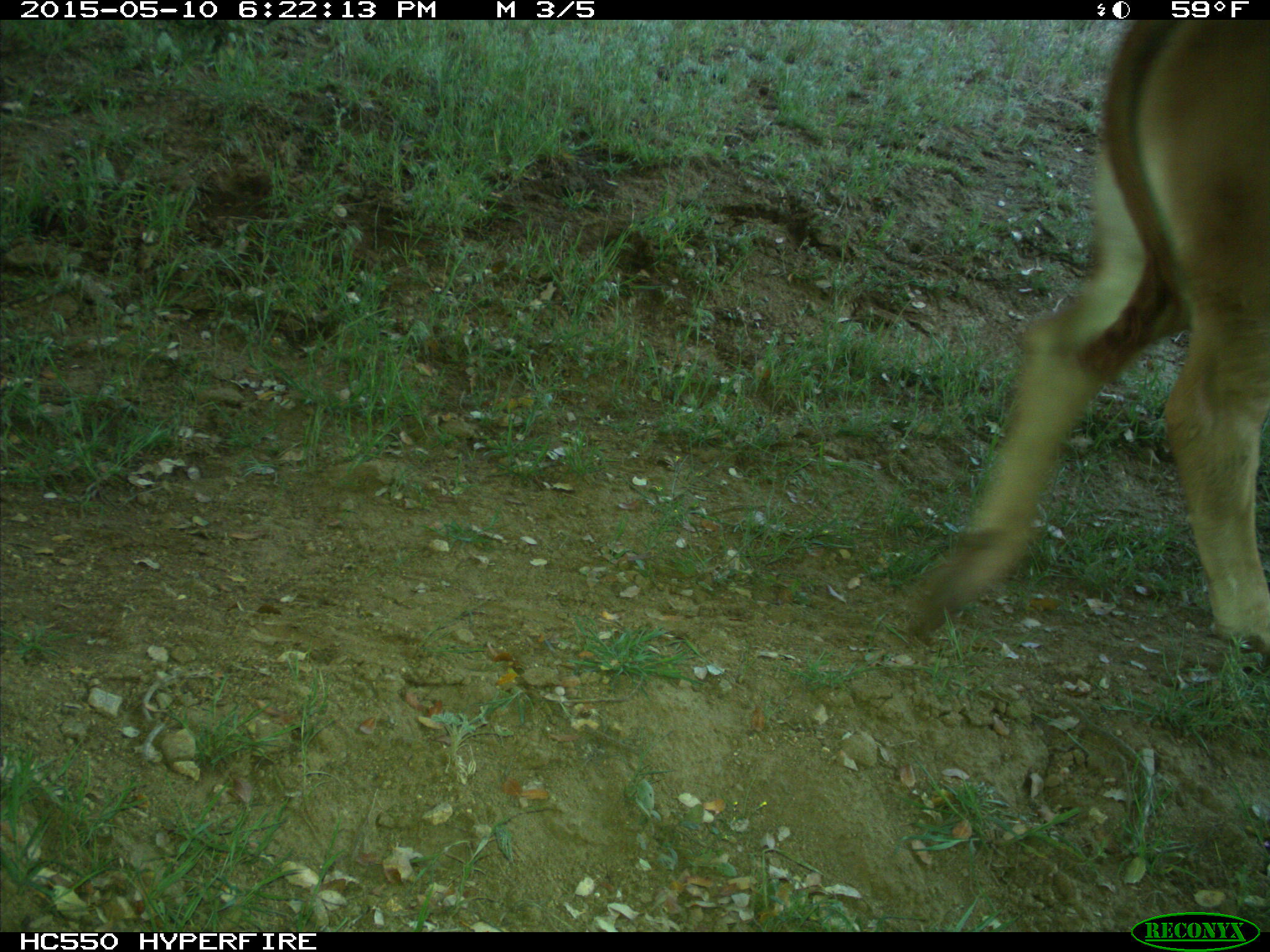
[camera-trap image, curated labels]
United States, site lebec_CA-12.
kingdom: Animalia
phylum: Chordata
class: Mammalia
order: Artiodactyla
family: Bovidae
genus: Bos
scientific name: Bos taurus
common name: domestic cow